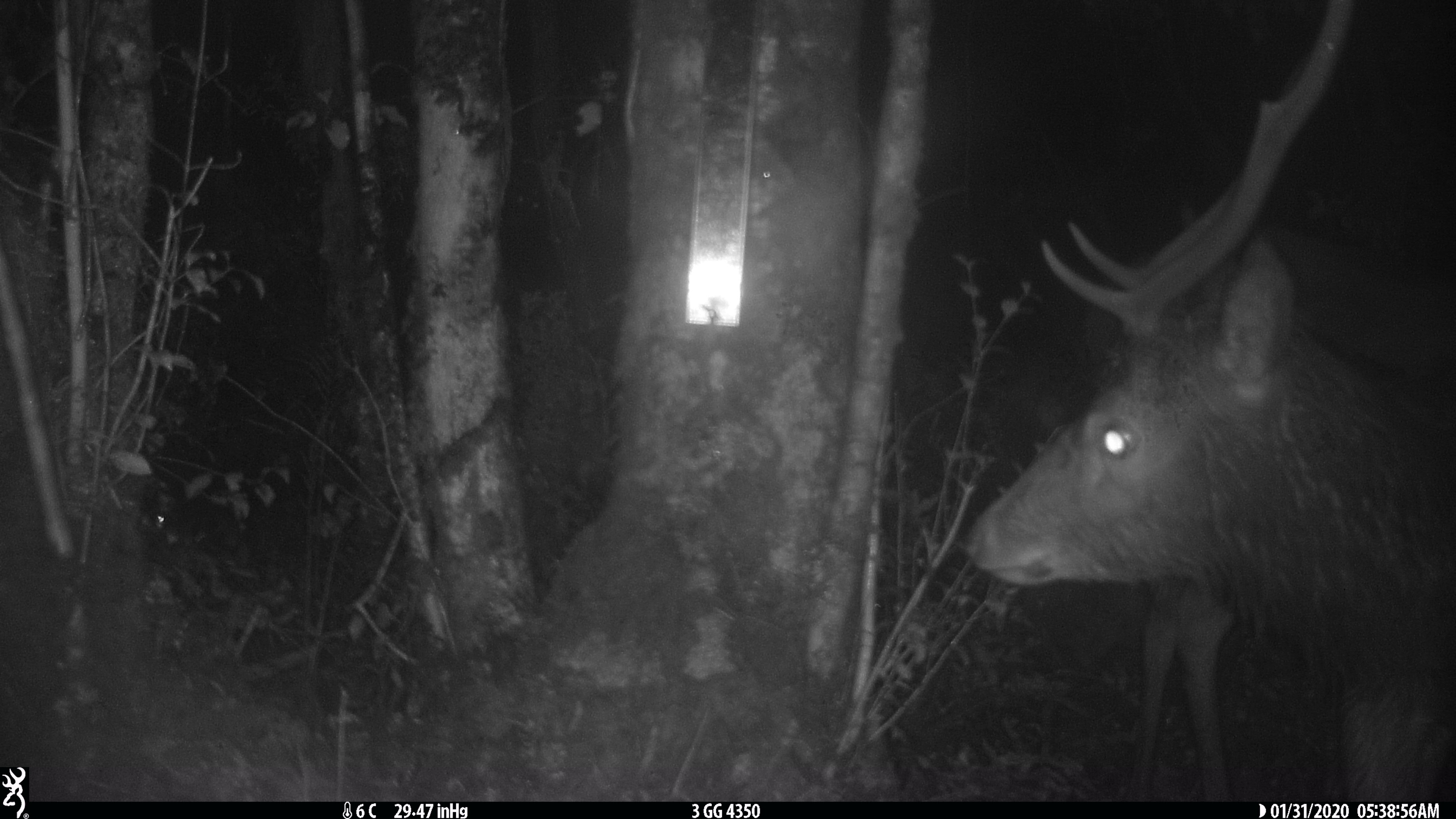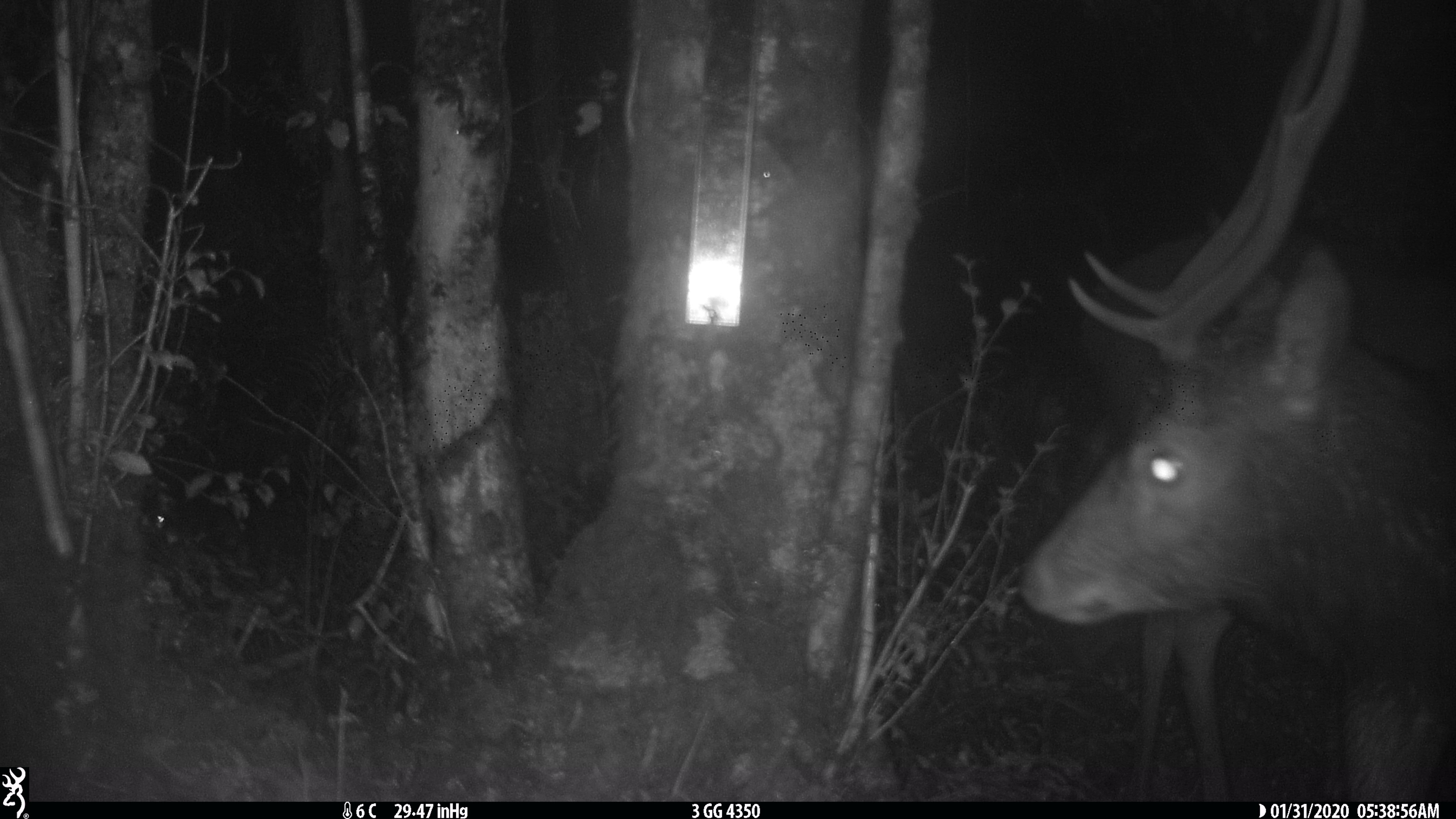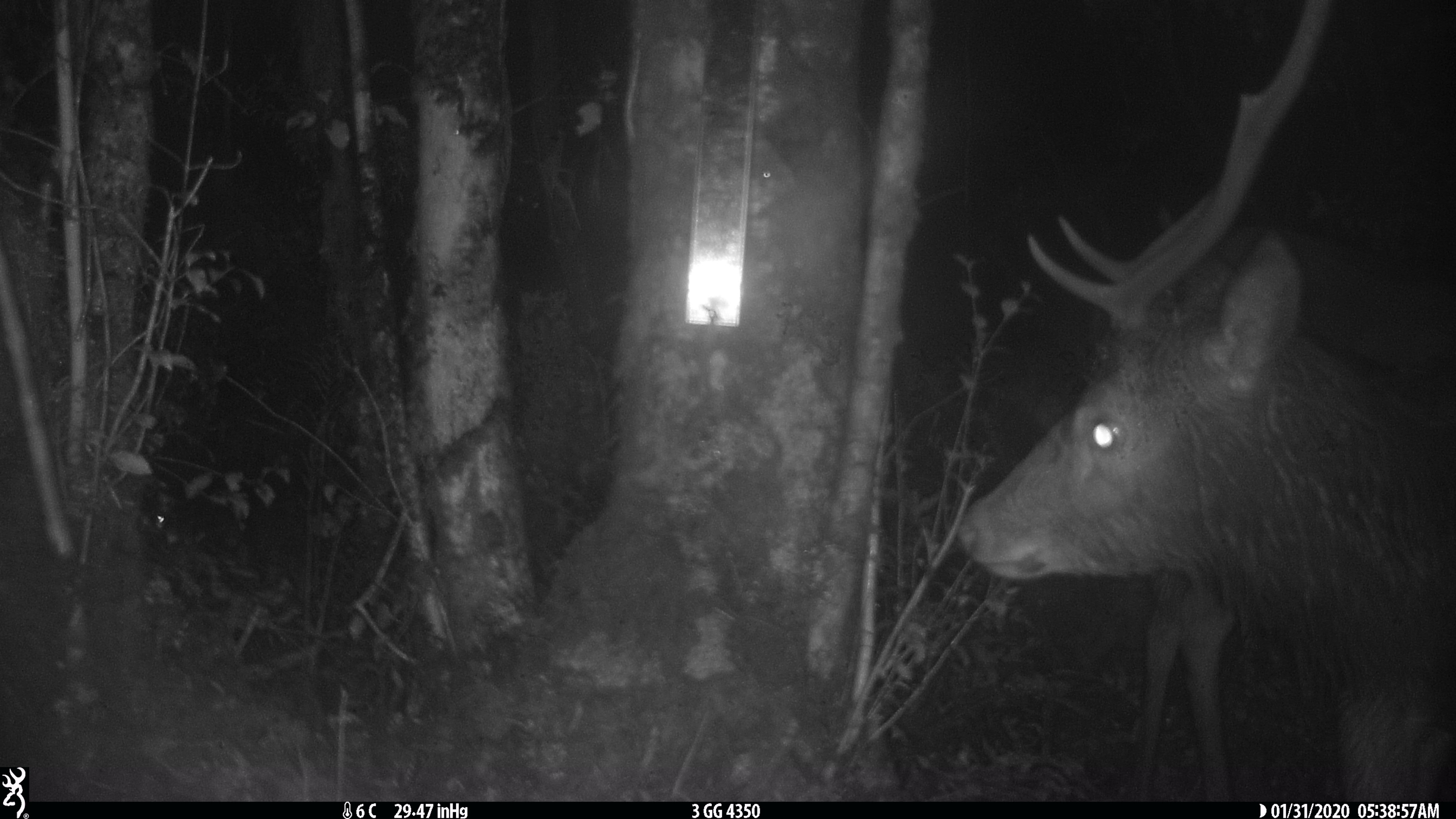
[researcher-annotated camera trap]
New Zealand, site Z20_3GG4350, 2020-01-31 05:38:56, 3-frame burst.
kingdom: Animalia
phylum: Chordata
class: Mammalia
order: Artiodactyla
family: Cervidae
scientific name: Cervidae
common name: deer